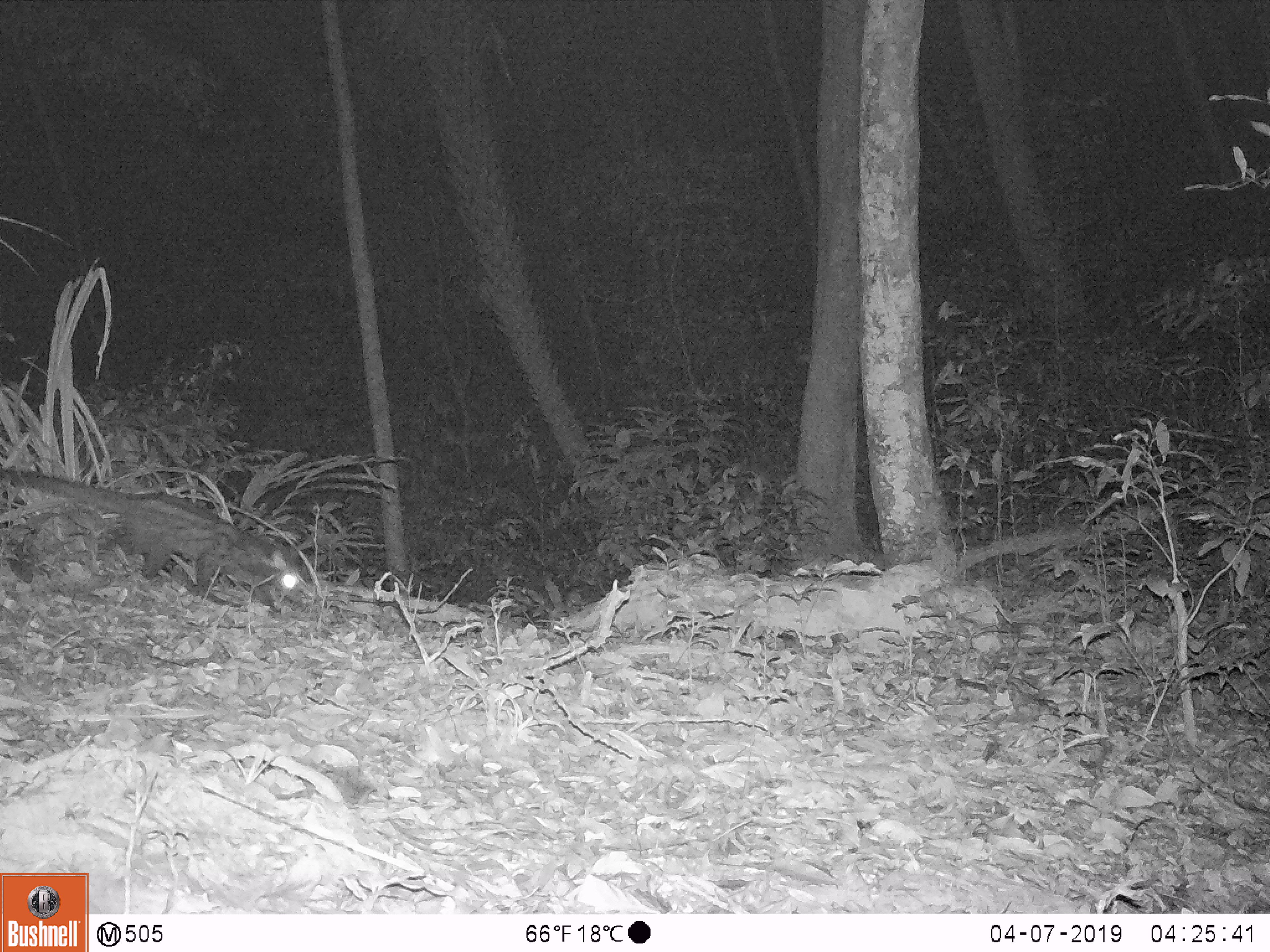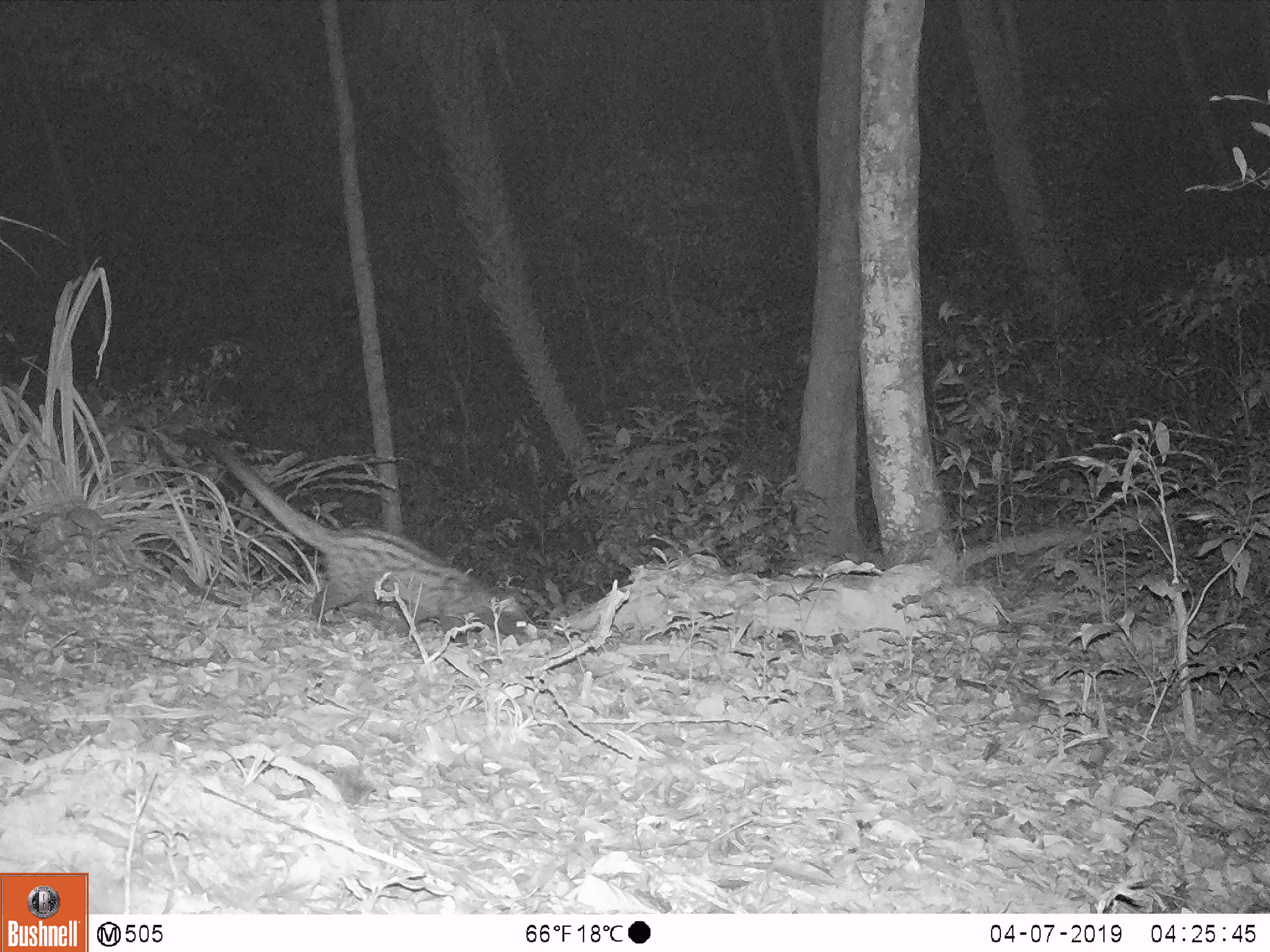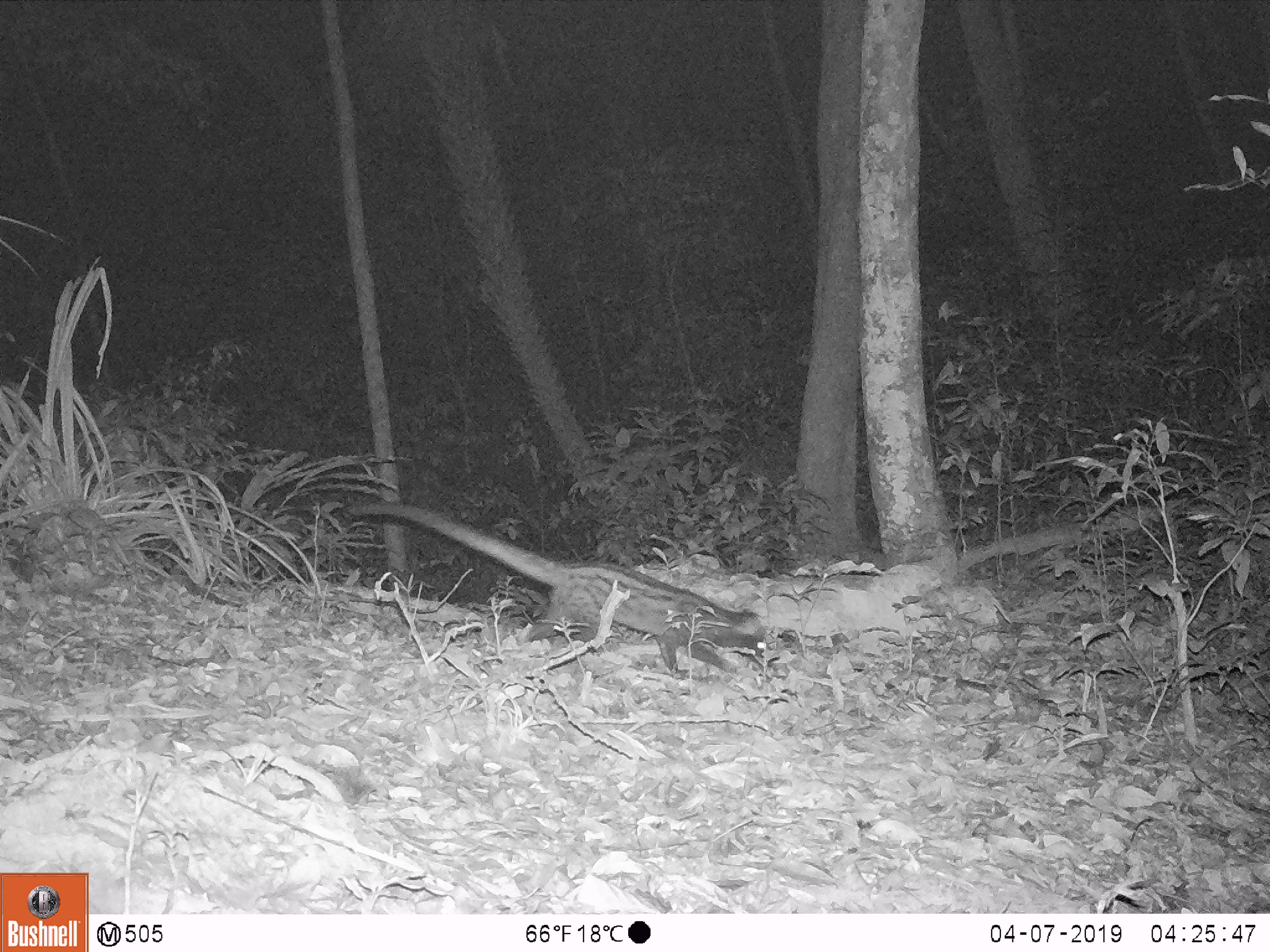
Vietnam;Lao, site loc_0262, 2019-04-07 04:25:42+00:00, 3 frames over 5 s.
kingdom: Animalia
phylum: Chordata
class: Mammalia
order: Carnivora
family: Viverridae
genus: Paradoxurus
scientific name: Paradoxurus hermaphroditus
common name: common palm civet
Common palm civet (Paradoxurus hermaphroditus). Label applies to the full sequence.